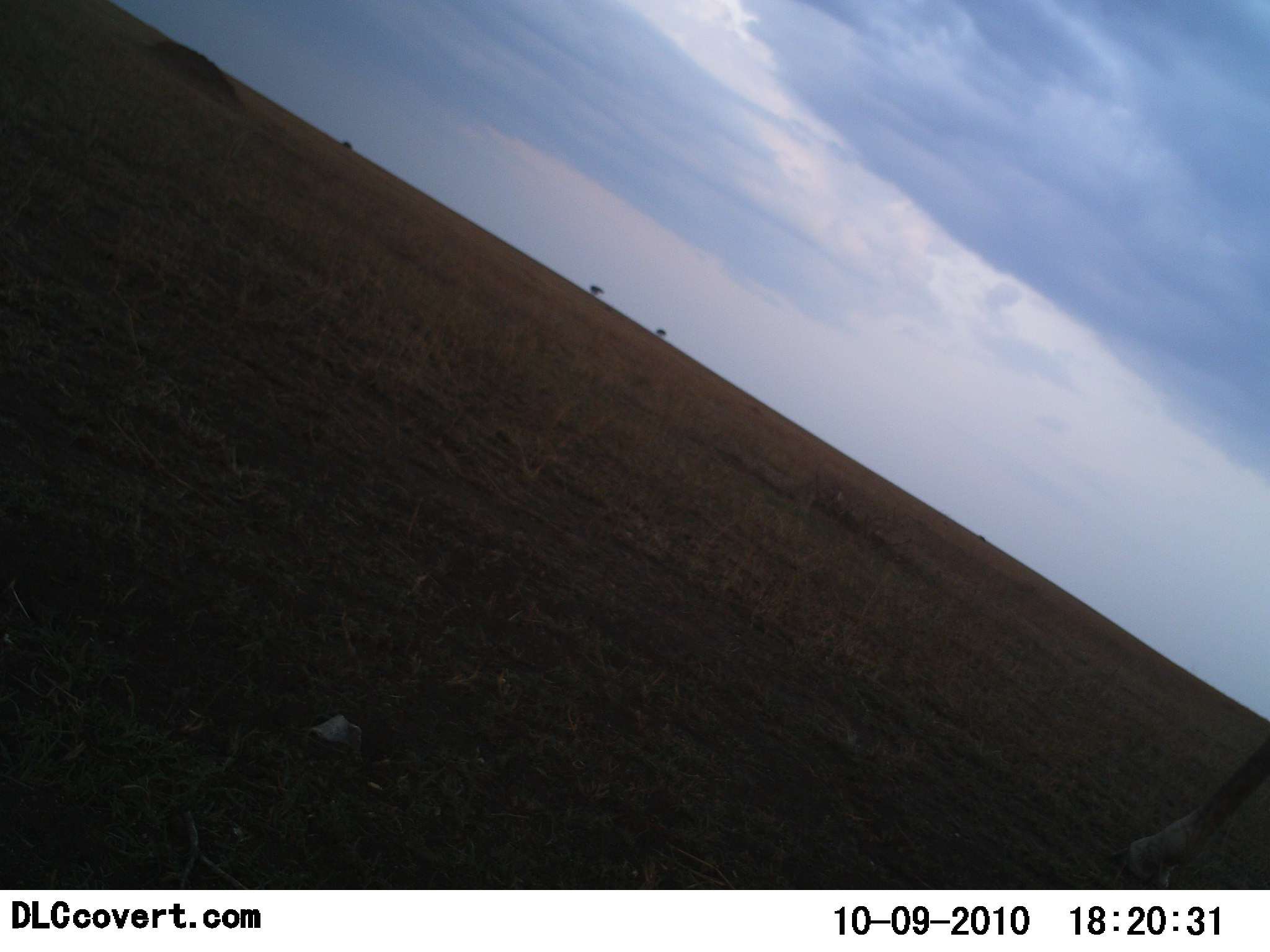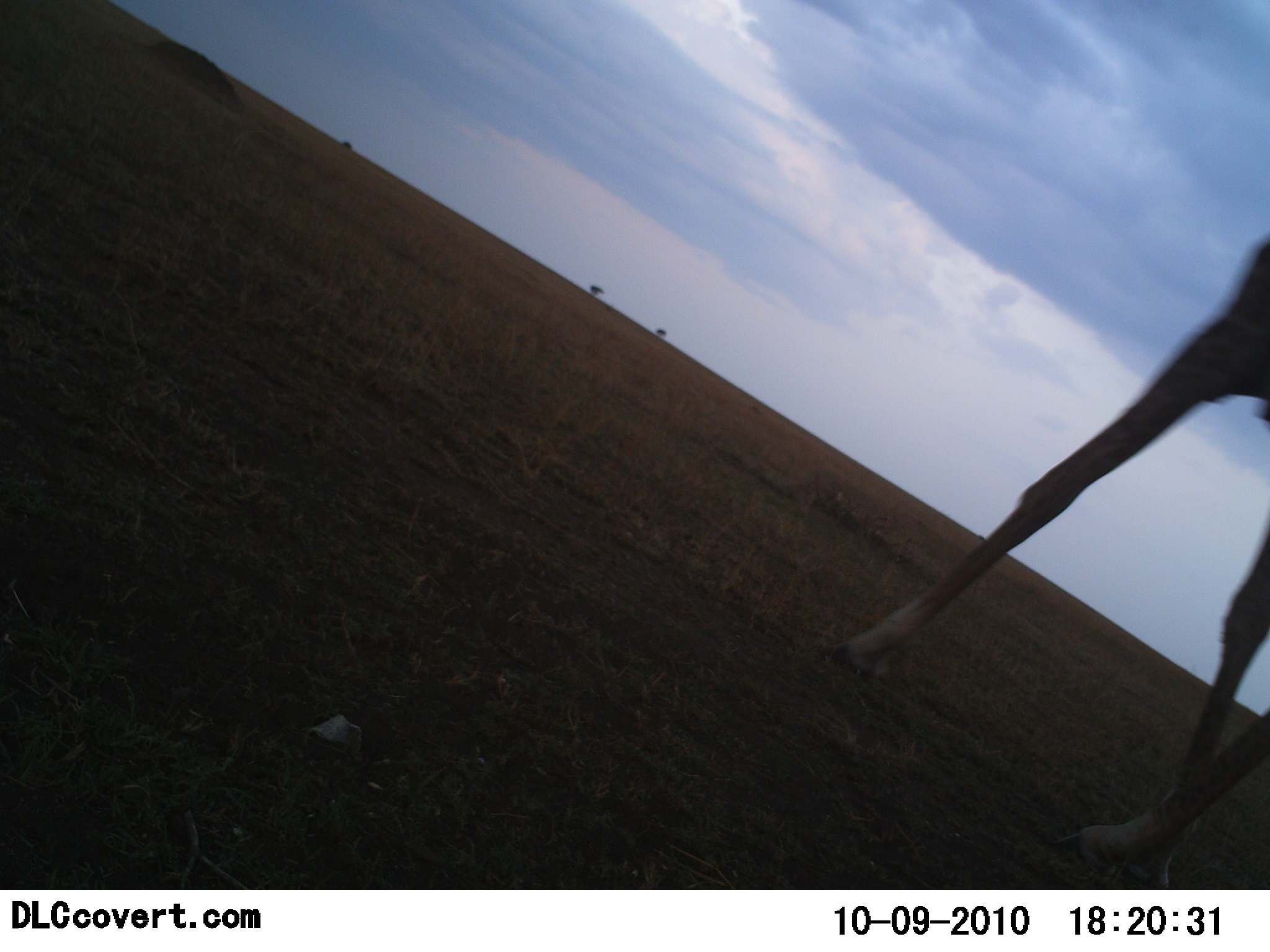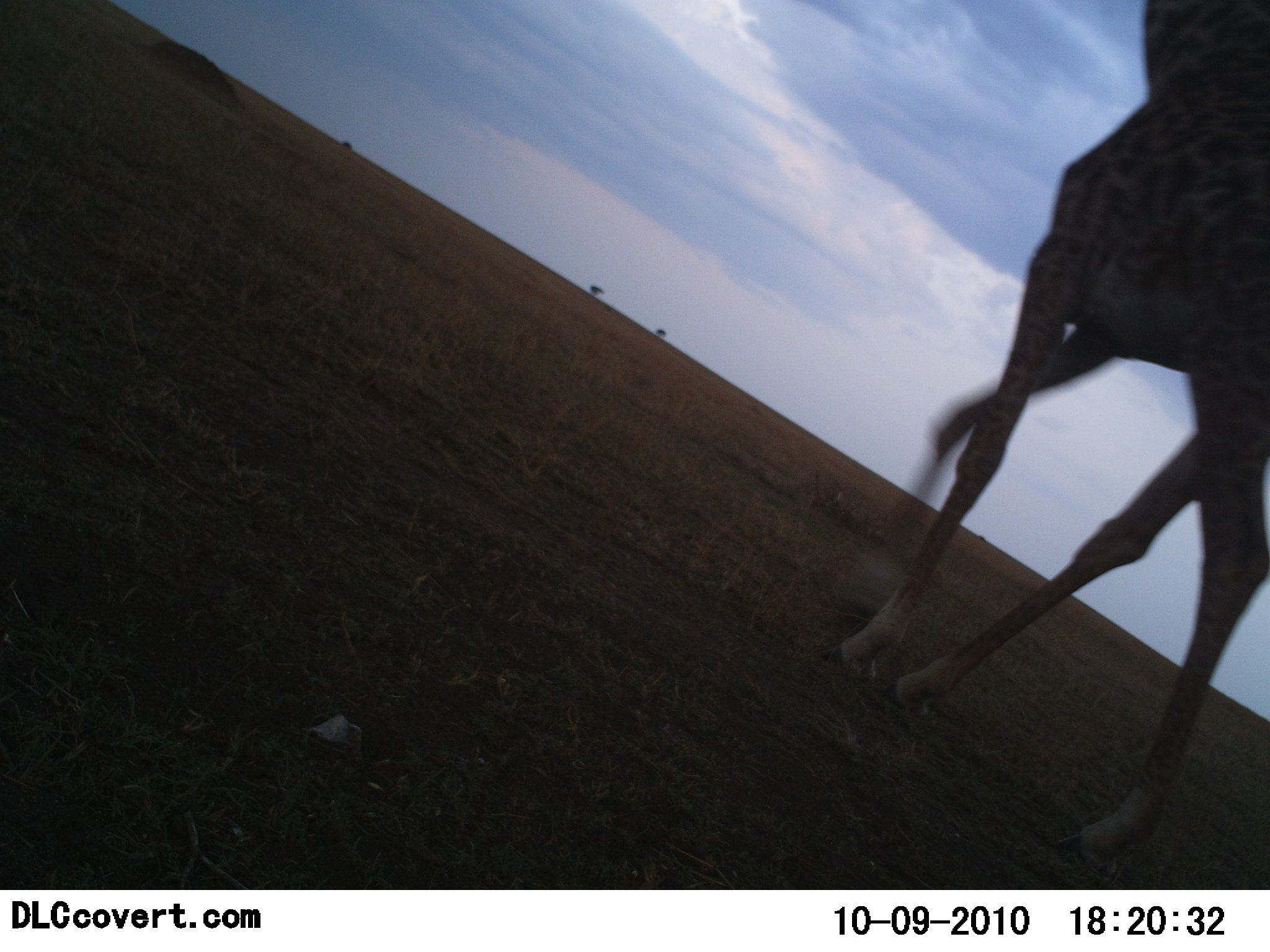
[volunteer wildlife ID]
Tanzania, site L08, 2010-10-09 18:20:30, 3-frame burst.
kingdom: Animalia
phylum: Chordata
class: Mammalia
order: Artiodactyla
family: Giraffidae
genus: Giraffa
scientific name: Giraffa camelopardalis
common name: giraffe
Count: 1.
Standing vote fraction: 0%.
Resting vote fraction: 0%.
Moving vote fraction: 100%.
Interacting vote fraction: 0%.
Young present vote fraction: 0%.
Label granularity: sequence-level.